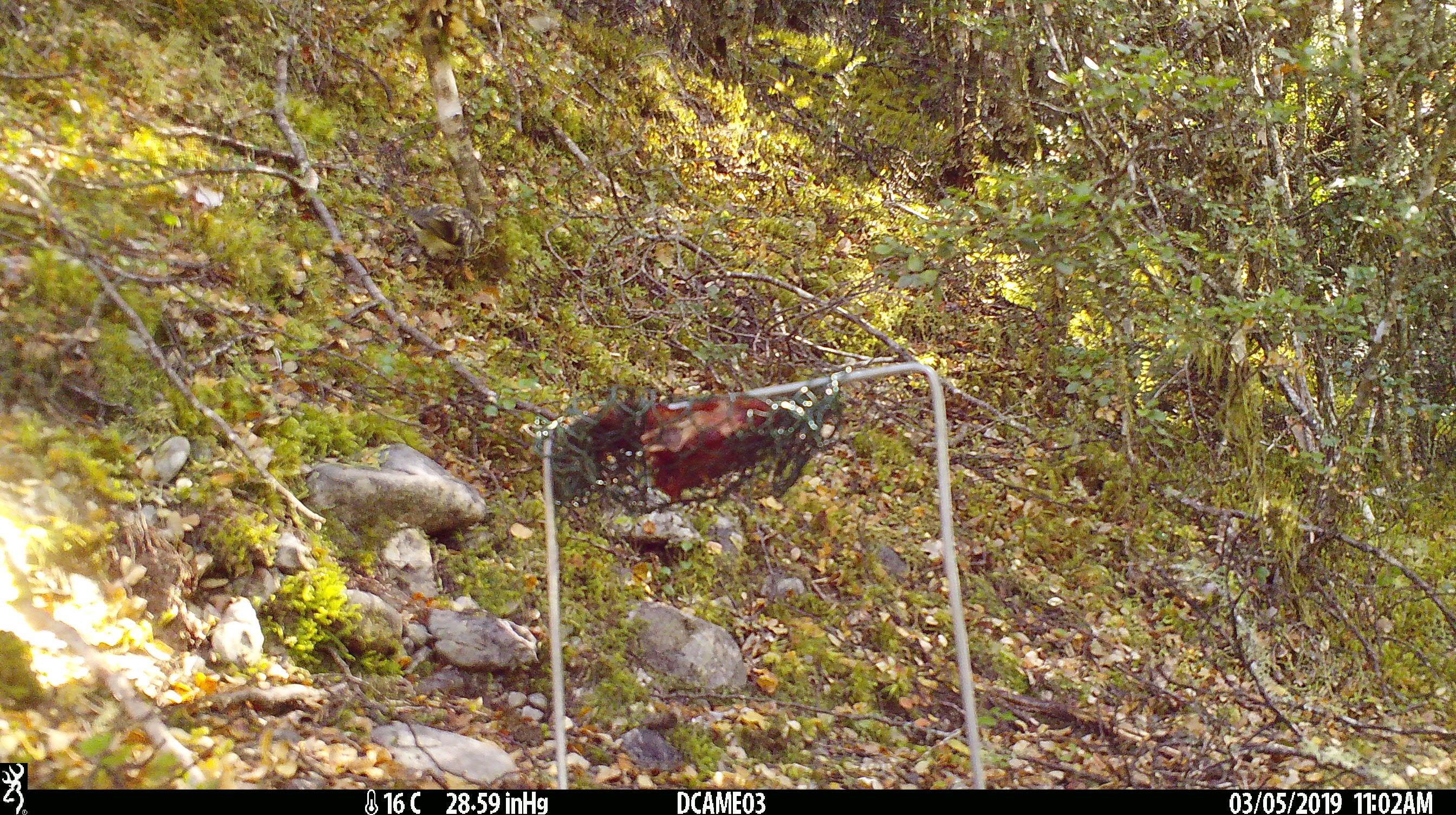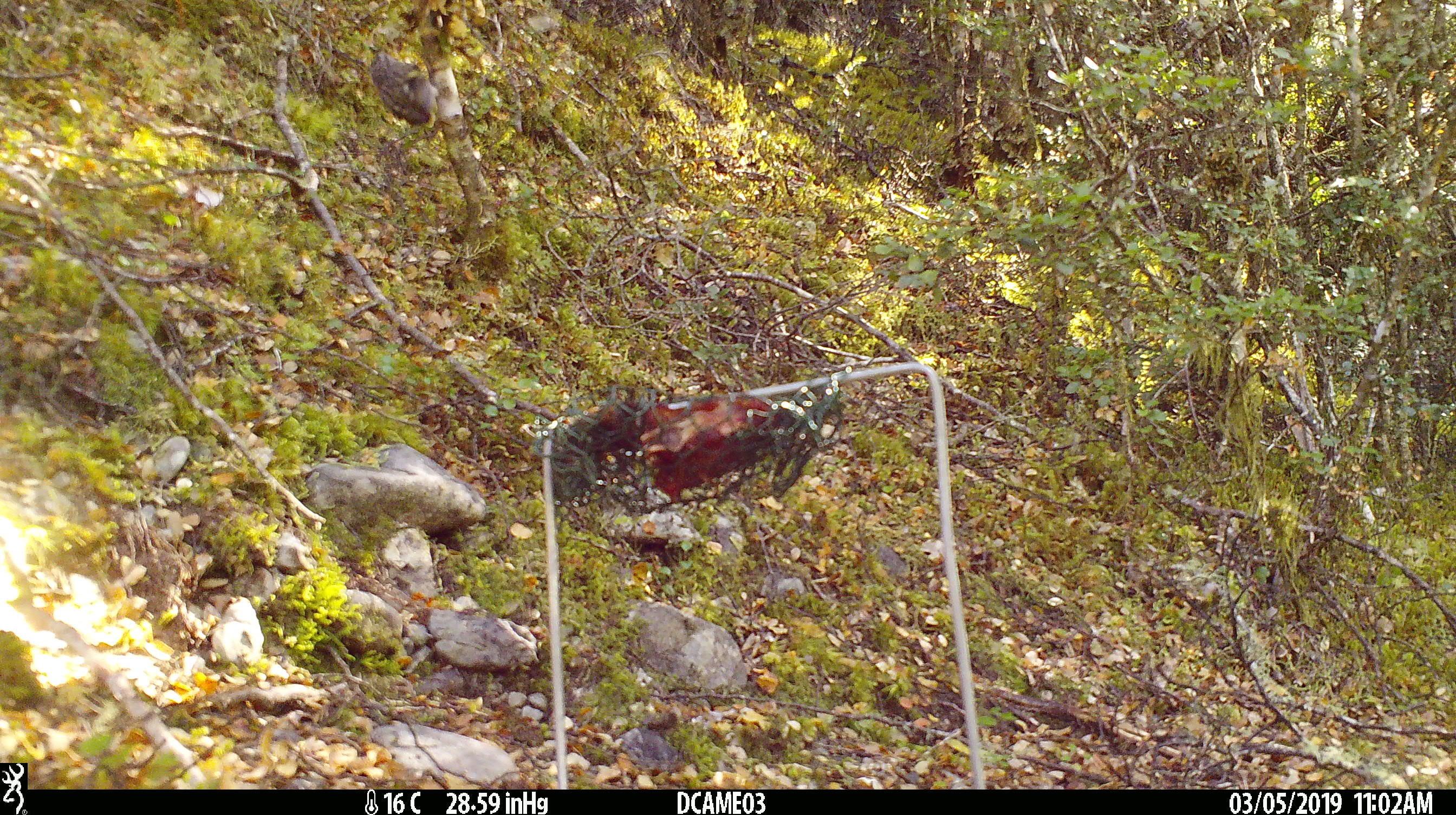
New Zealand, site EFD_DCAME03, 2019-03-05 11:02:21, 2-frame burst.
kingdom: Animalia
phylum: Chordata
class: Aves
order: Passeriformes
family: Acanthisittidae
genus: Acanthisitta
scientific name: Acanthisitta chloris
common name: rifleman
Rifleman (Acanthisitta chloris).